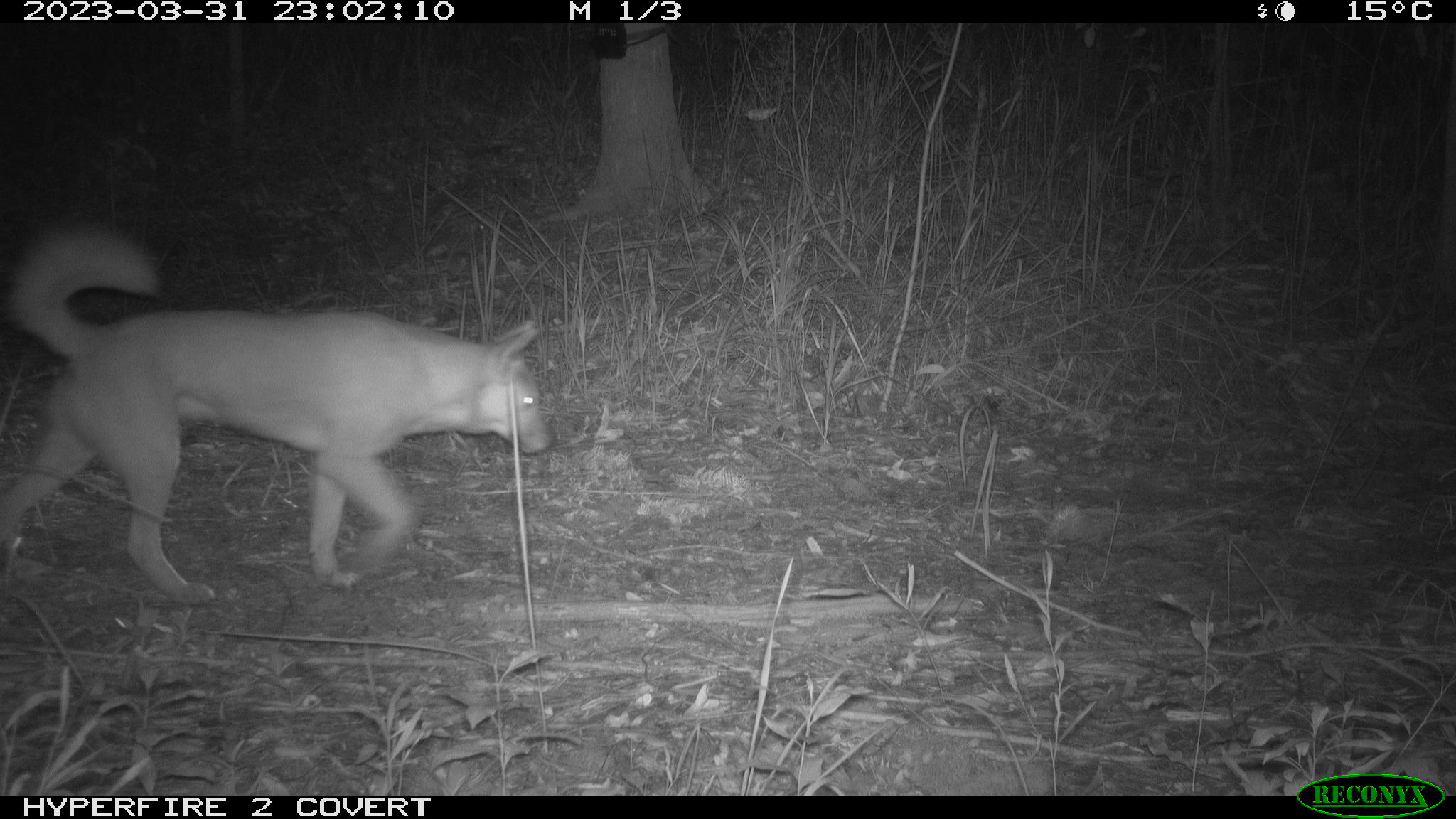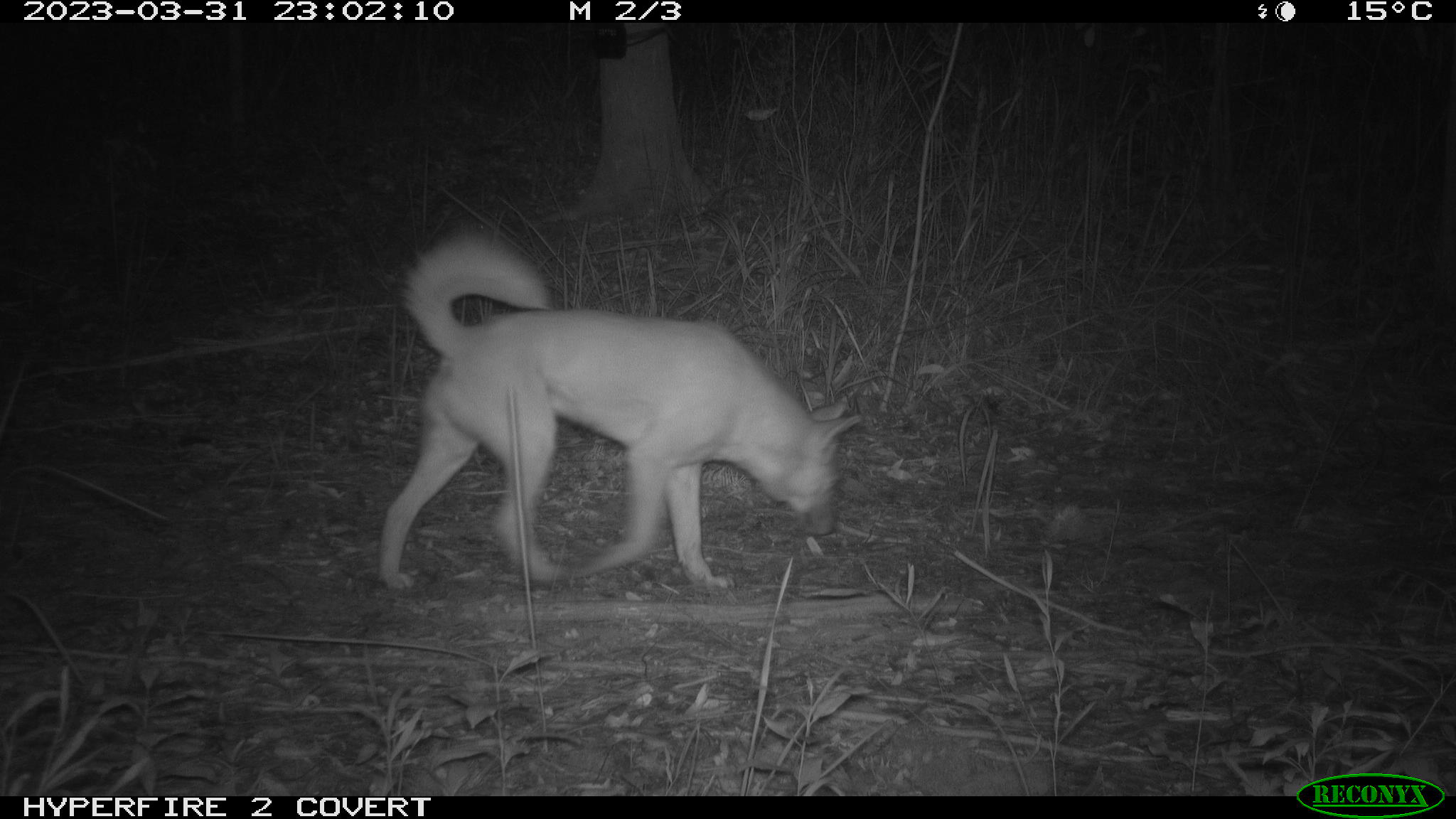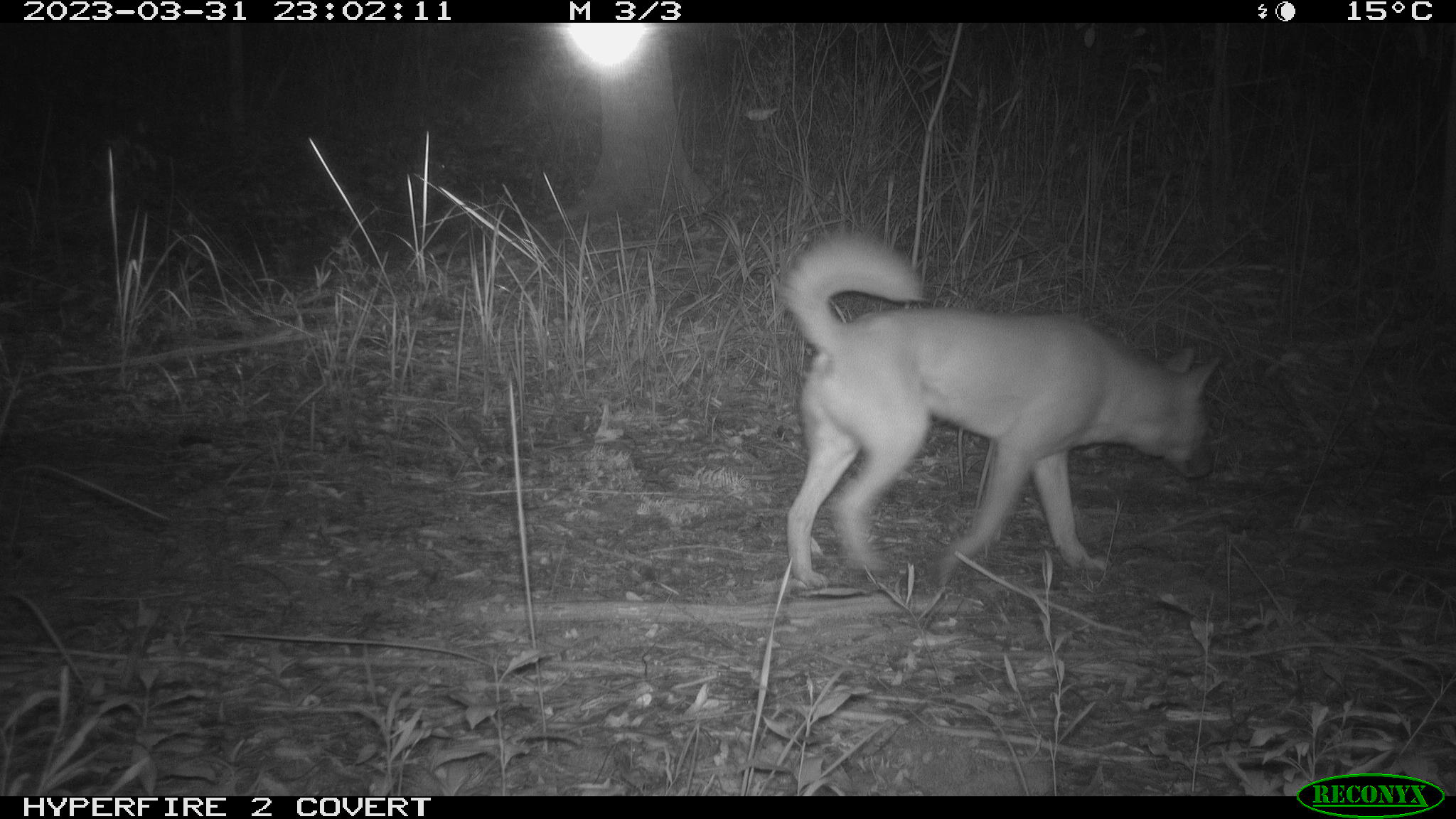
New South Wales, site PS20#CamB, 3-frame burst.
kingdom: Animalia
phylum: Chordata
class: Mammalia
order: Carnivora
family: Canidae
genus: Canis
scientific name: Canis familiaris dingo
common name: dingo